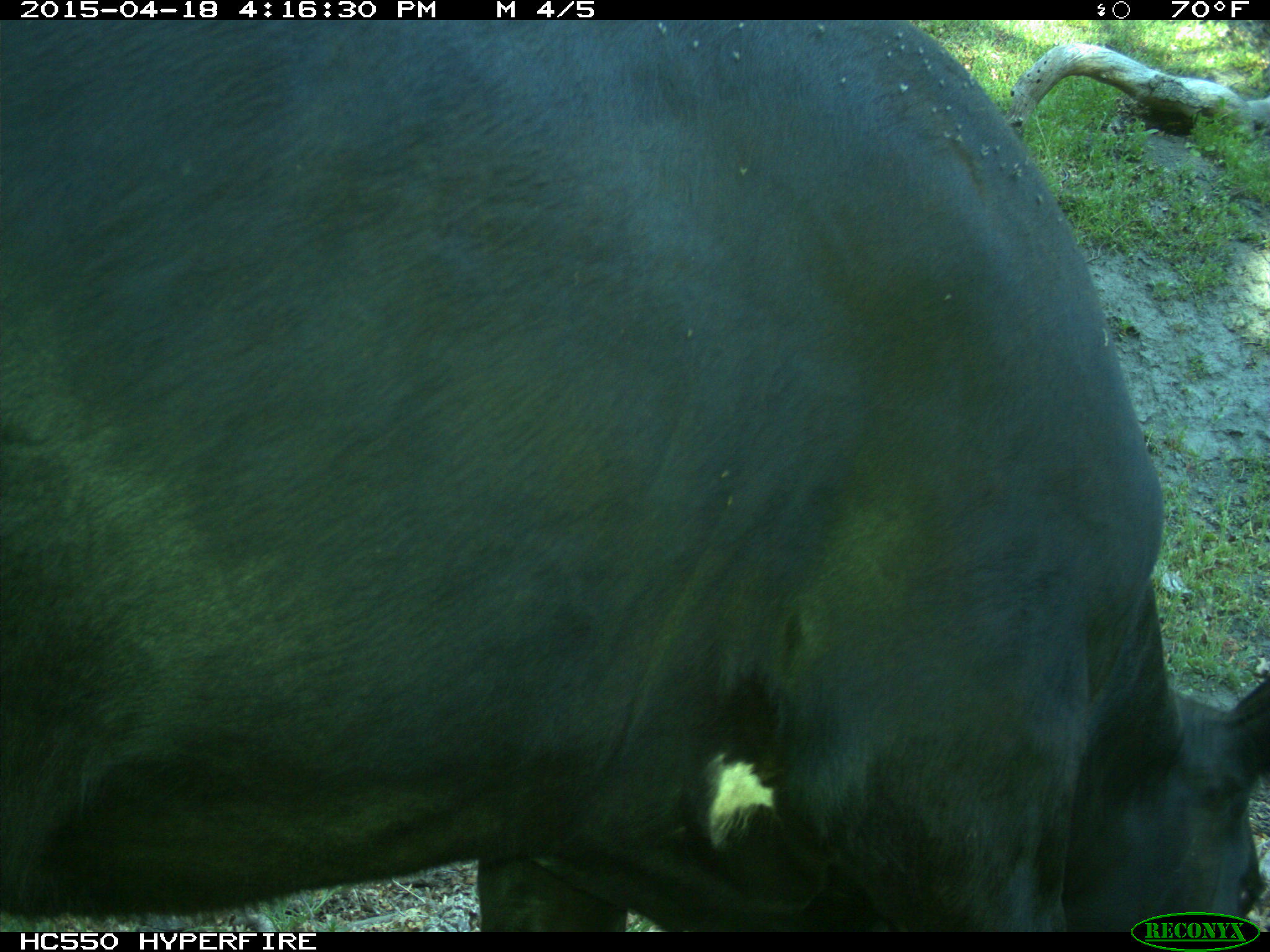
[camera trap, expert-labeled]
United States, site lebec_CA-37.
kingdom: Animalia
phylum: Chordata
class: Mammalia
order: Artiodactyla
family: Bovidae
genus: Bos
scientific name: Bos taurus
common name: domestic cow